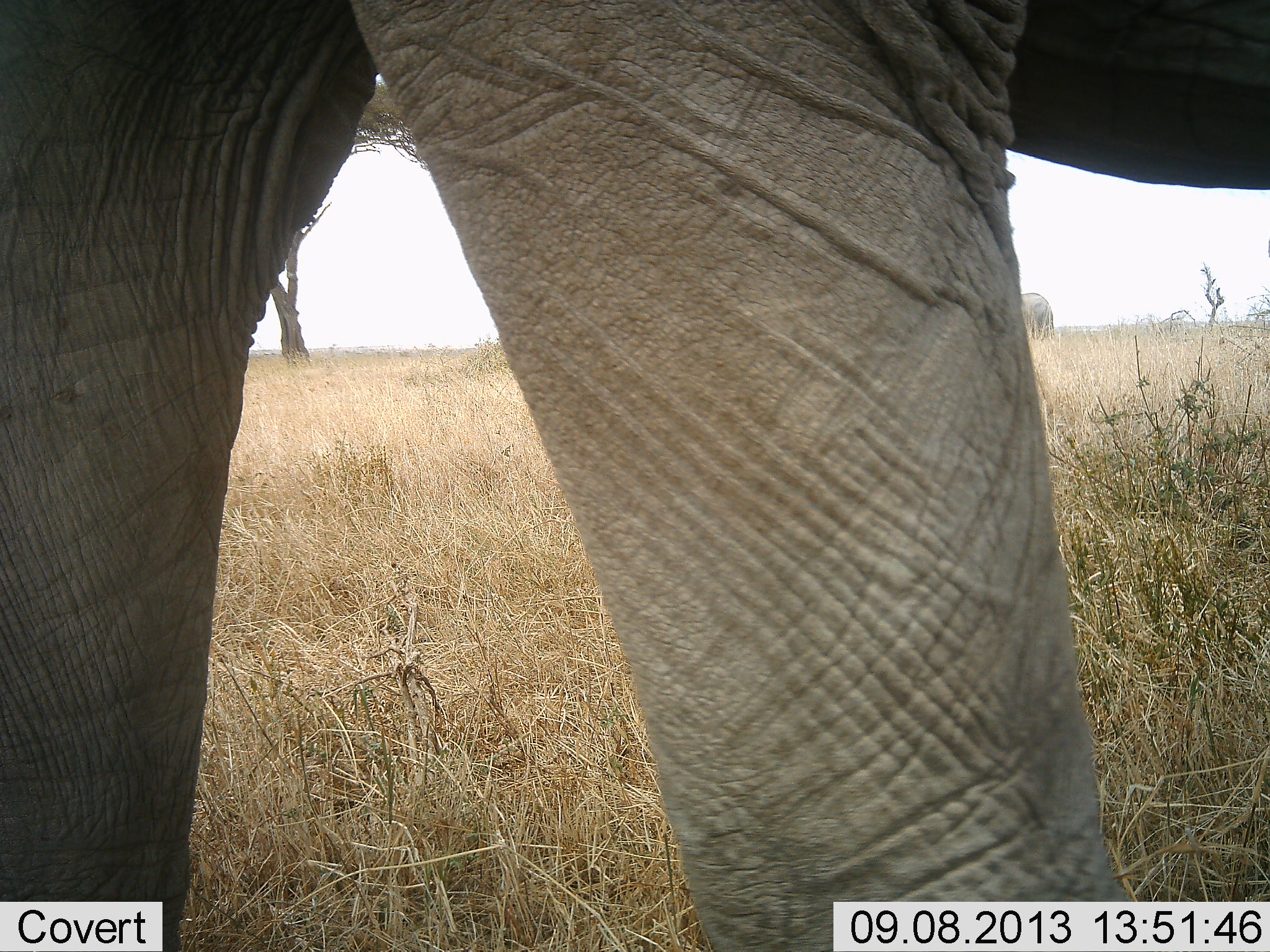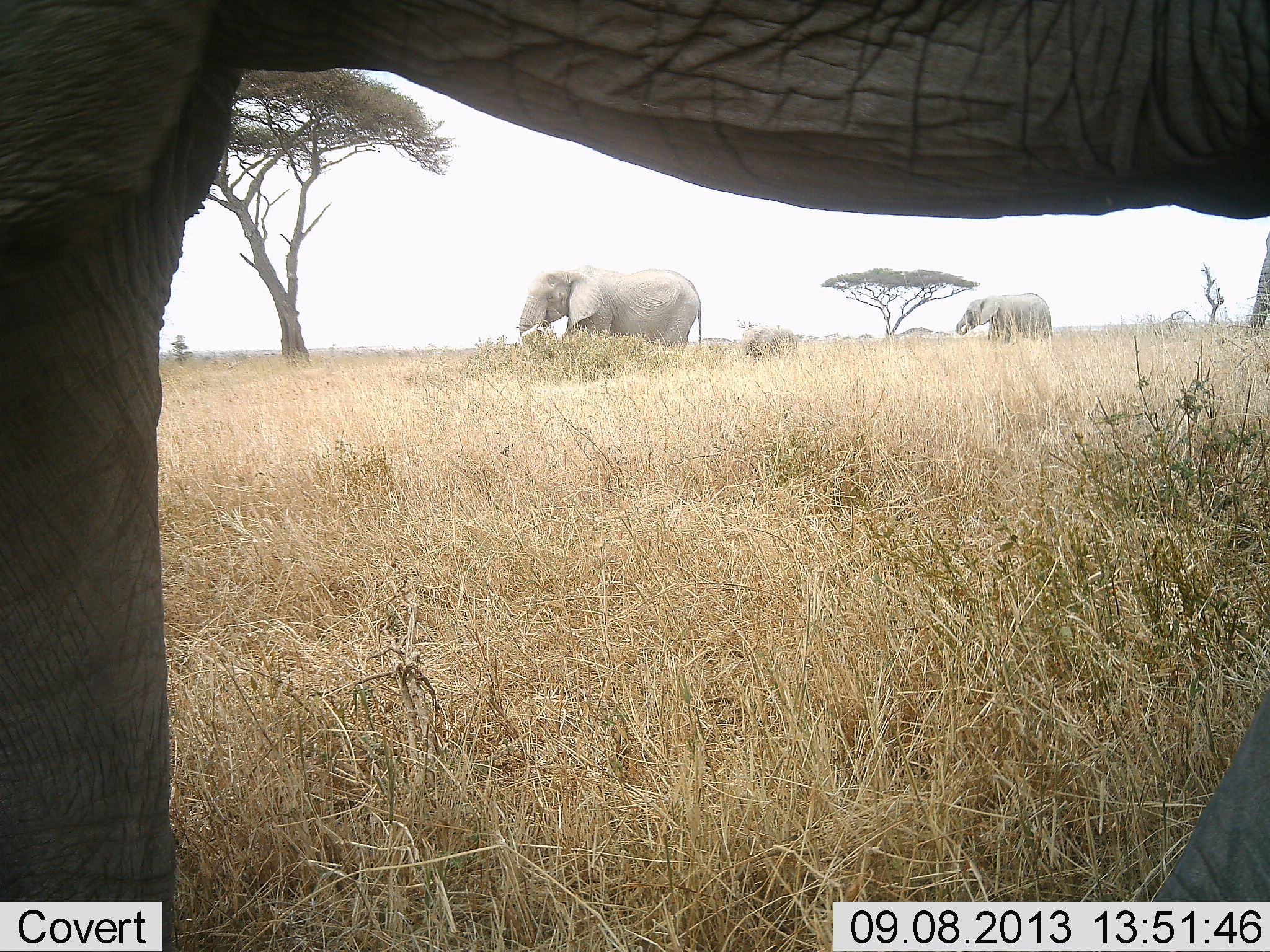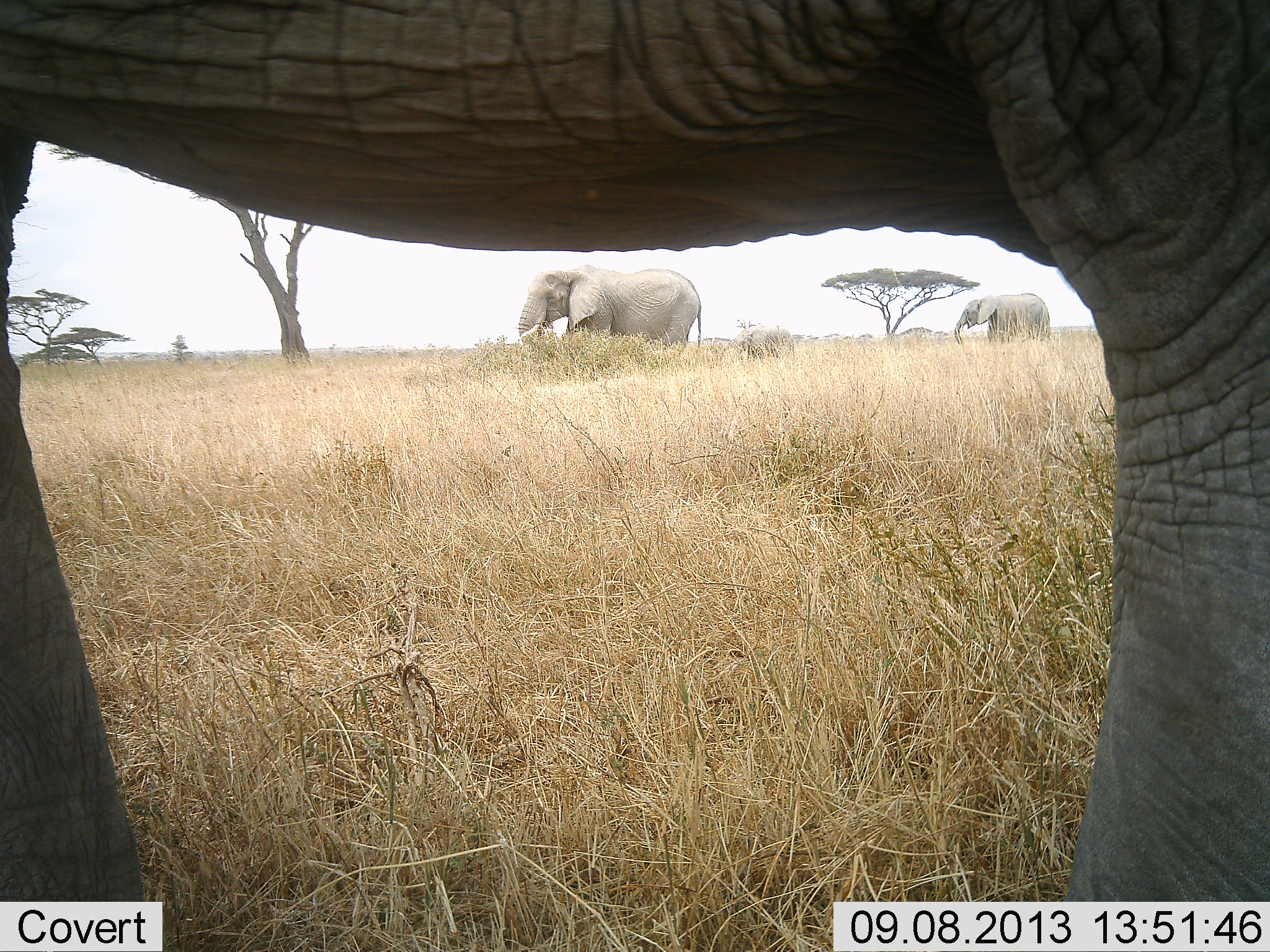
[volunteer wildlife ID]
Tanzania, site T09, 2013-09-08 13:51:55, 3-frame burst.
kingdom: Animalia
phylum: Chordata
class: Mammalia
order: Proboscidea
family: Elephantidae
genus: Loxodonta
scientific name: Loxodonta africana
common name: african bush elephant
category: elephant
Elephant (african bush elephant) (Loxodonta africana), count 4. Behavior (volunteer vote fractions): standing 50%, resting 4%, moving 89%, interacting 4%. Young present (vote fraction): 39%. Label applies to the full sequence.